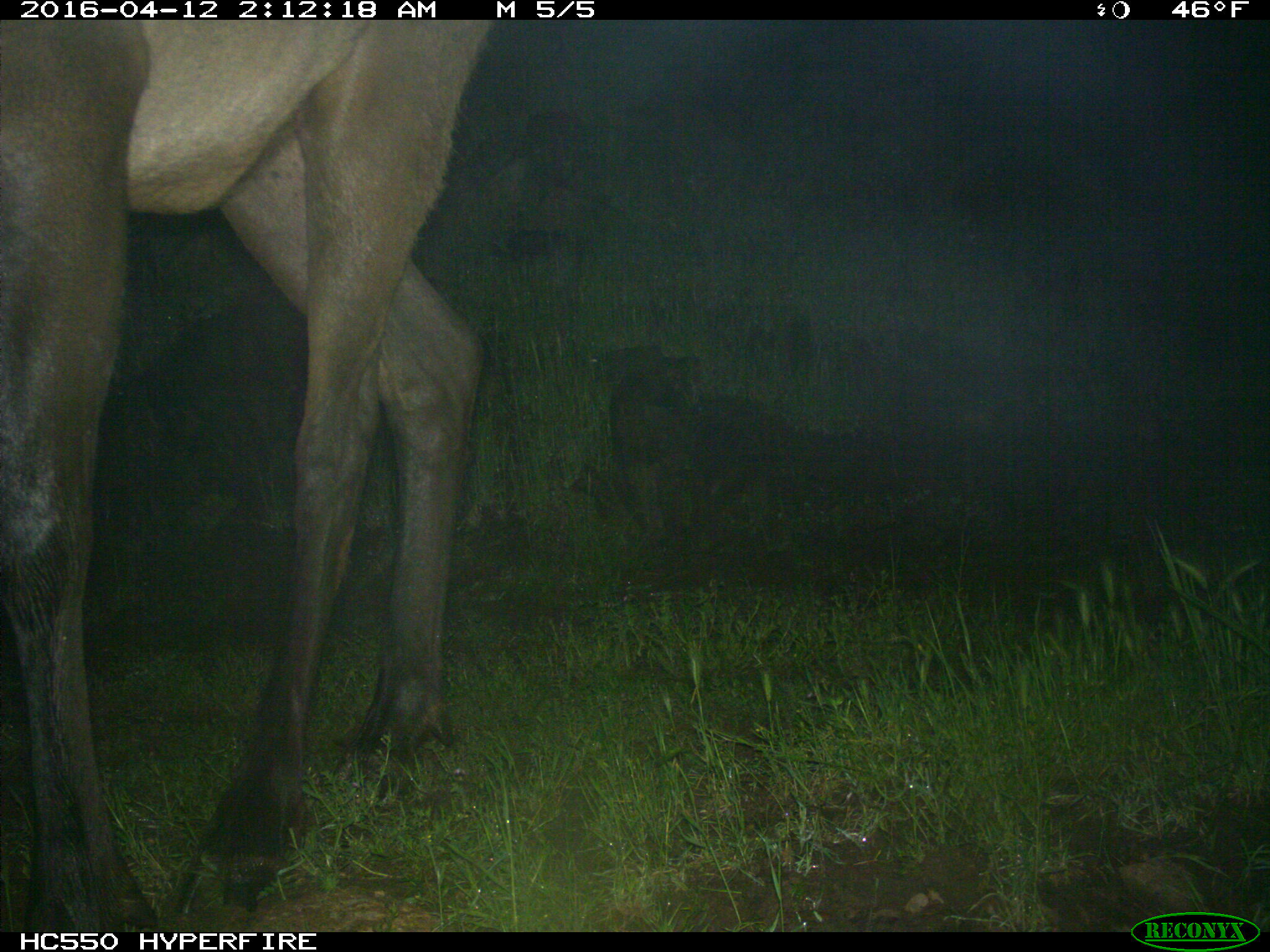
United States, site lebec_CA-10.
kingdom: Animalia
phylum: Chordata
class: Mammalia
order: Artiodactyla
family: Cervidae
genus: Cervus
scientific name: Cervus canadensis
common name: elk